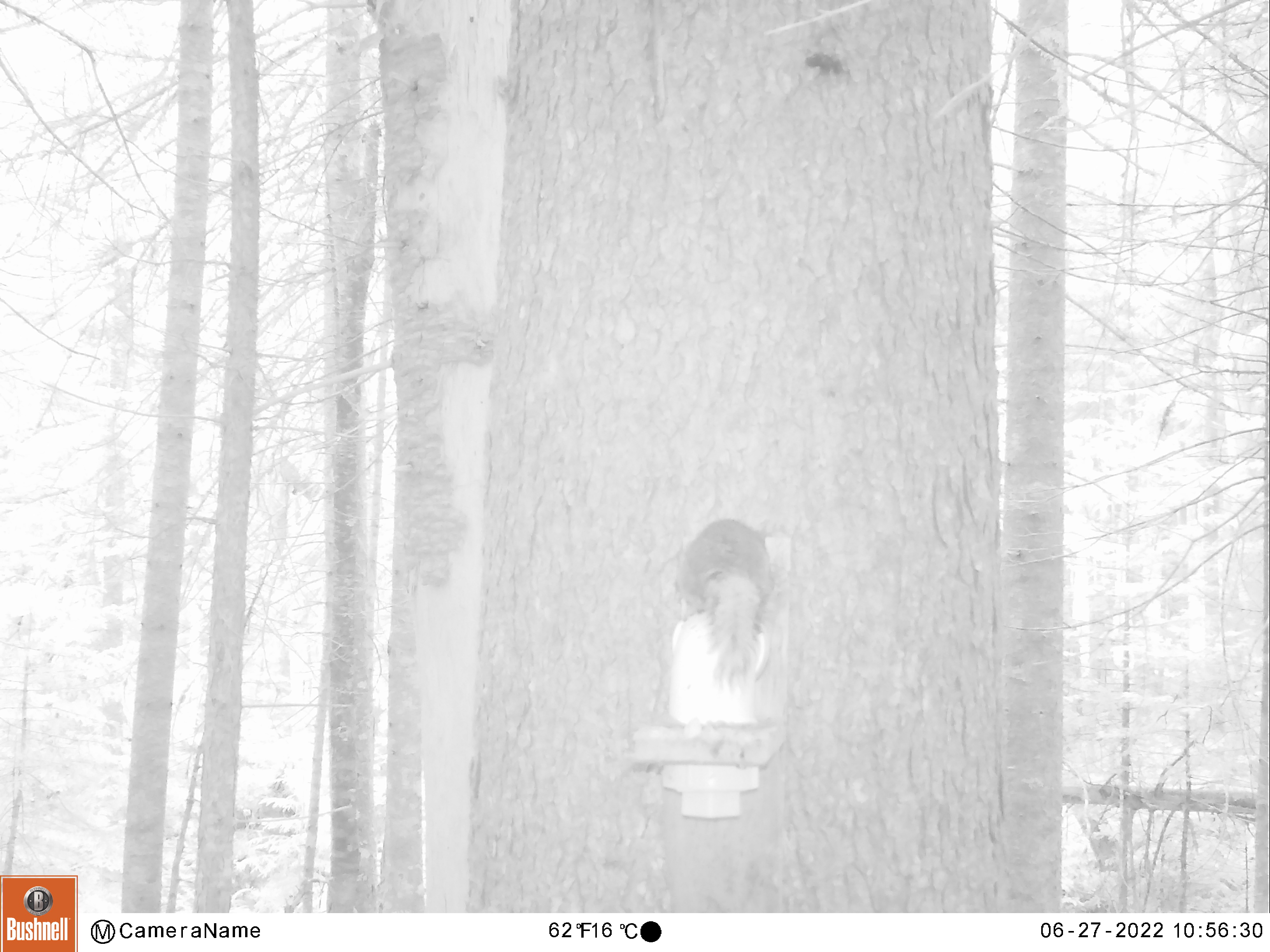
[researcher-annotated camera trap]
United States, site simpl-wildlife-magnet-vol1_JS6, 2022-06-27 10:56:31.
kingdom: Animalia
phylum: Chordata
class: Mammalia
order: Rodentia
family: Sciuridae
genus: Tamiasciurus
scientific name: Tamiasciurus hudsonicus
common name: red squirrel